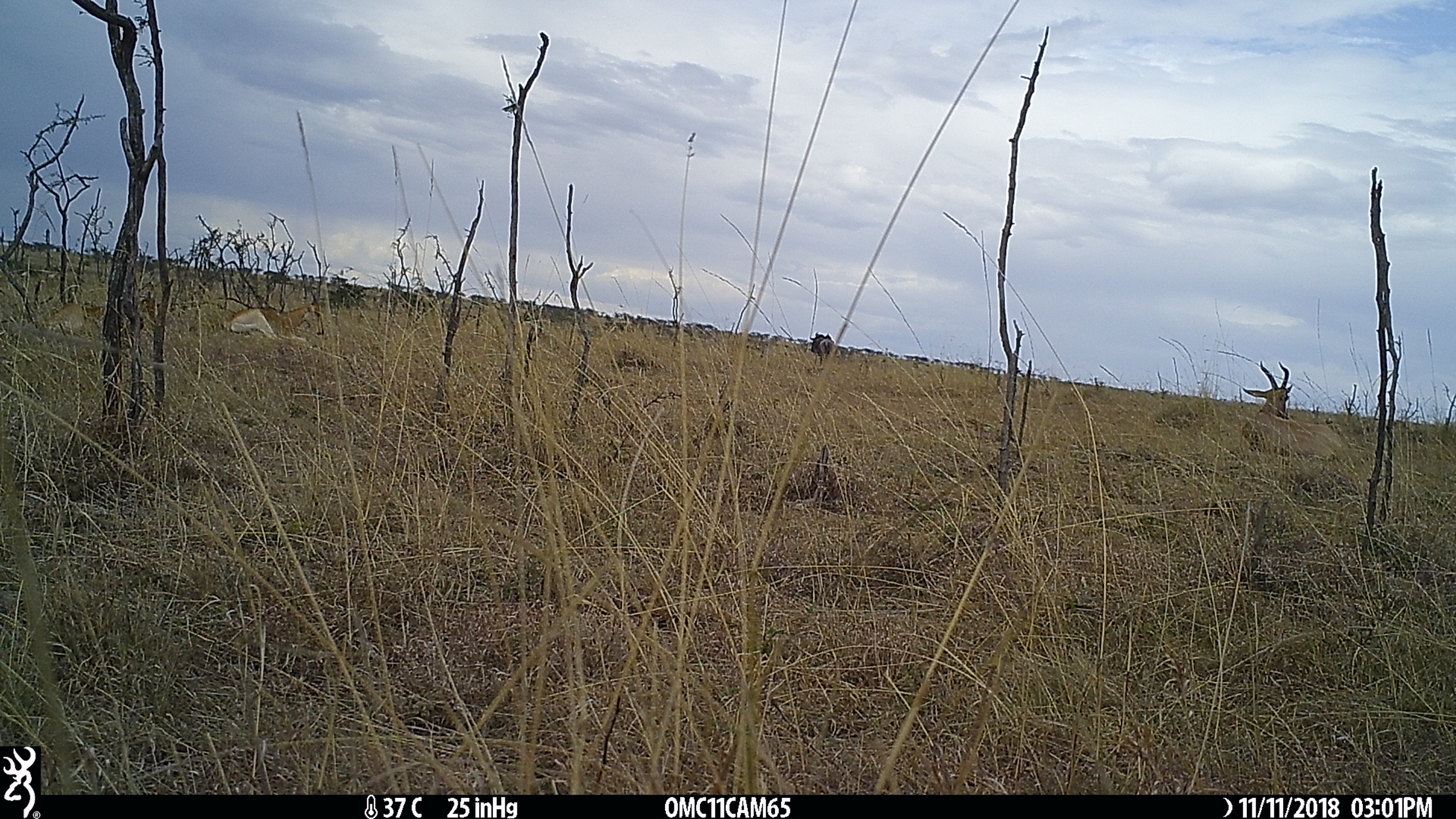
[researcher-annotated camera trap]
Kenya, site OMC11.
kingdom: Animalia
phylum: Chordata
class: Mammalia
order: Artiodactyla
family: Bovidae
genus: Damaliscus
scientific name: Damaliscus lunatus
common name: topi